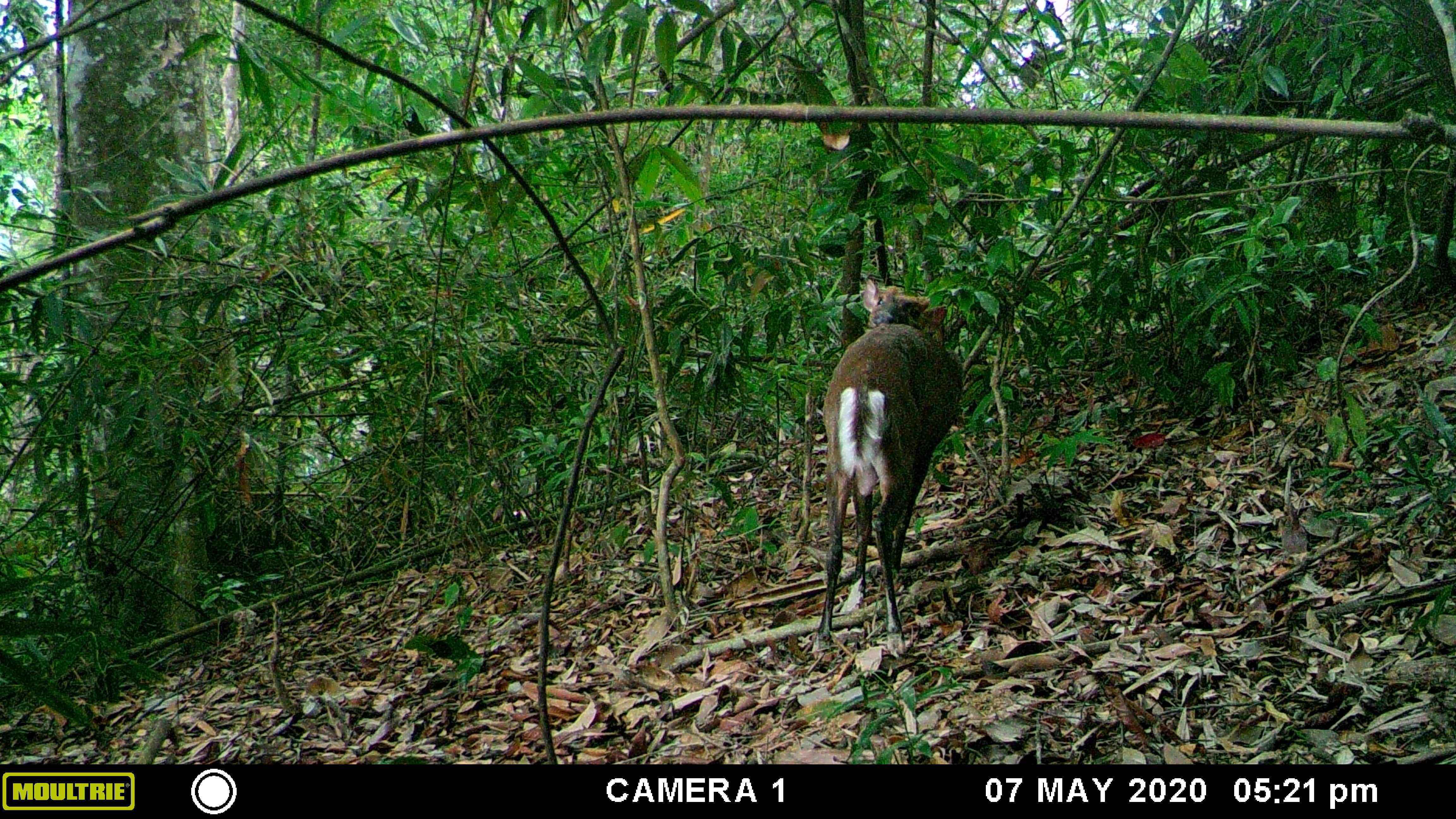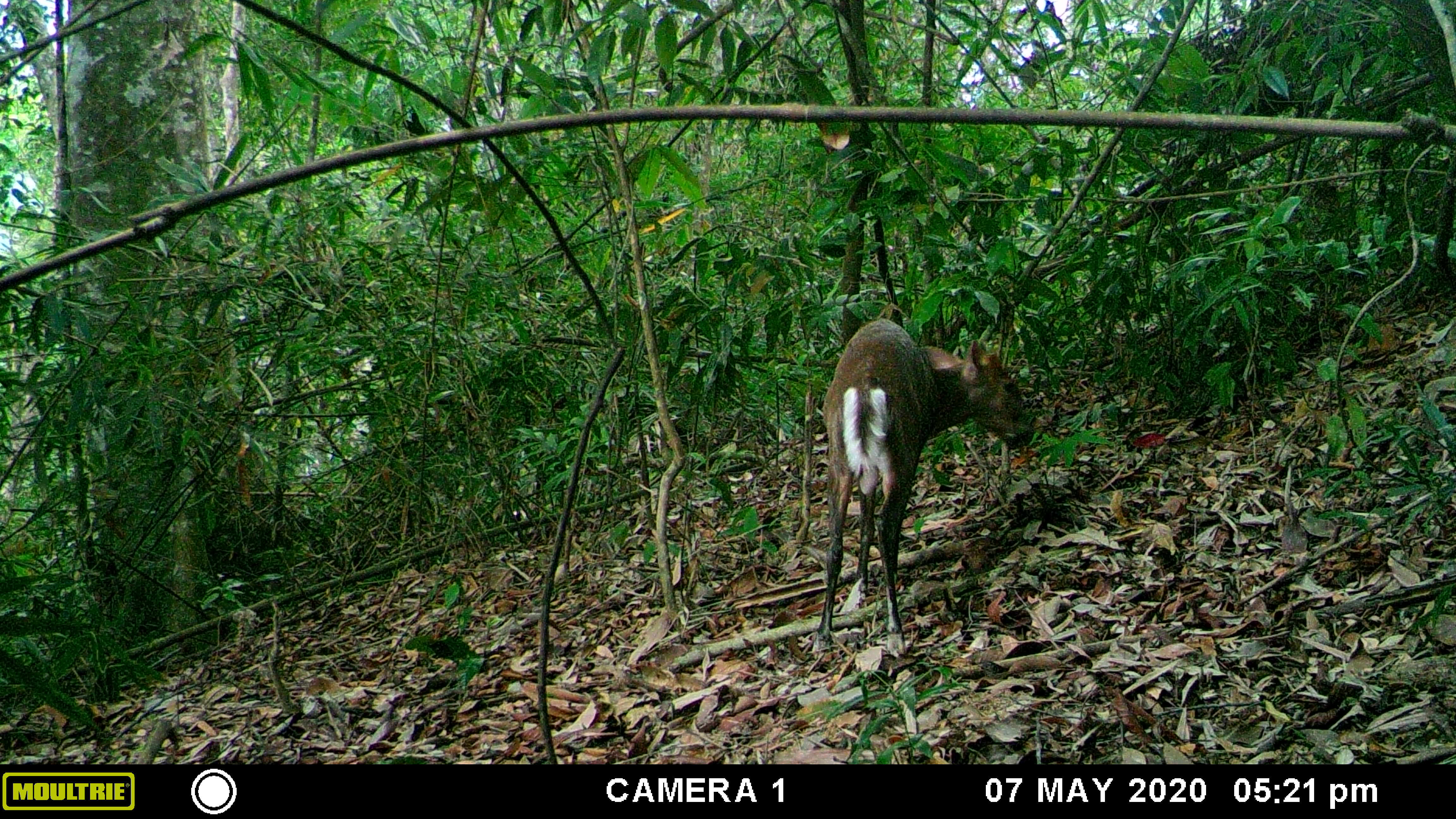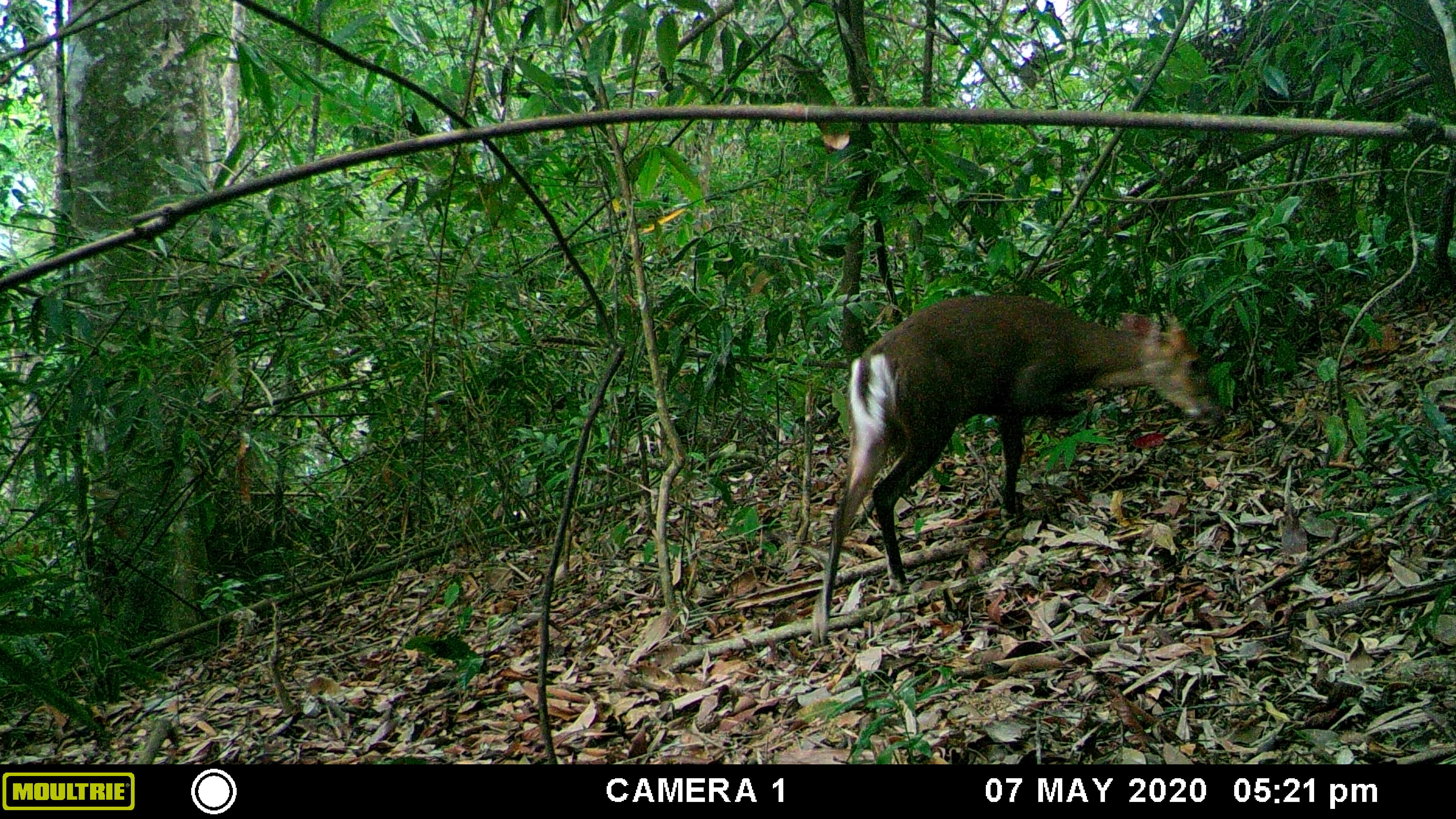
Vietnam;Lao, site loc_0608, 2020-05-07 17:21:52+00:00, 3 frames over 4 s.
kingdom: Animalia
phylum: Chordata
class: Mammalia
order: Artiodactyla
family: Cervidae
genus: Muntiacus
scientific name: Muntiacus rooseveltorum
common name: roosevelt's muntjac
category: roosevelts muntjac group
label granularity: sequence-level